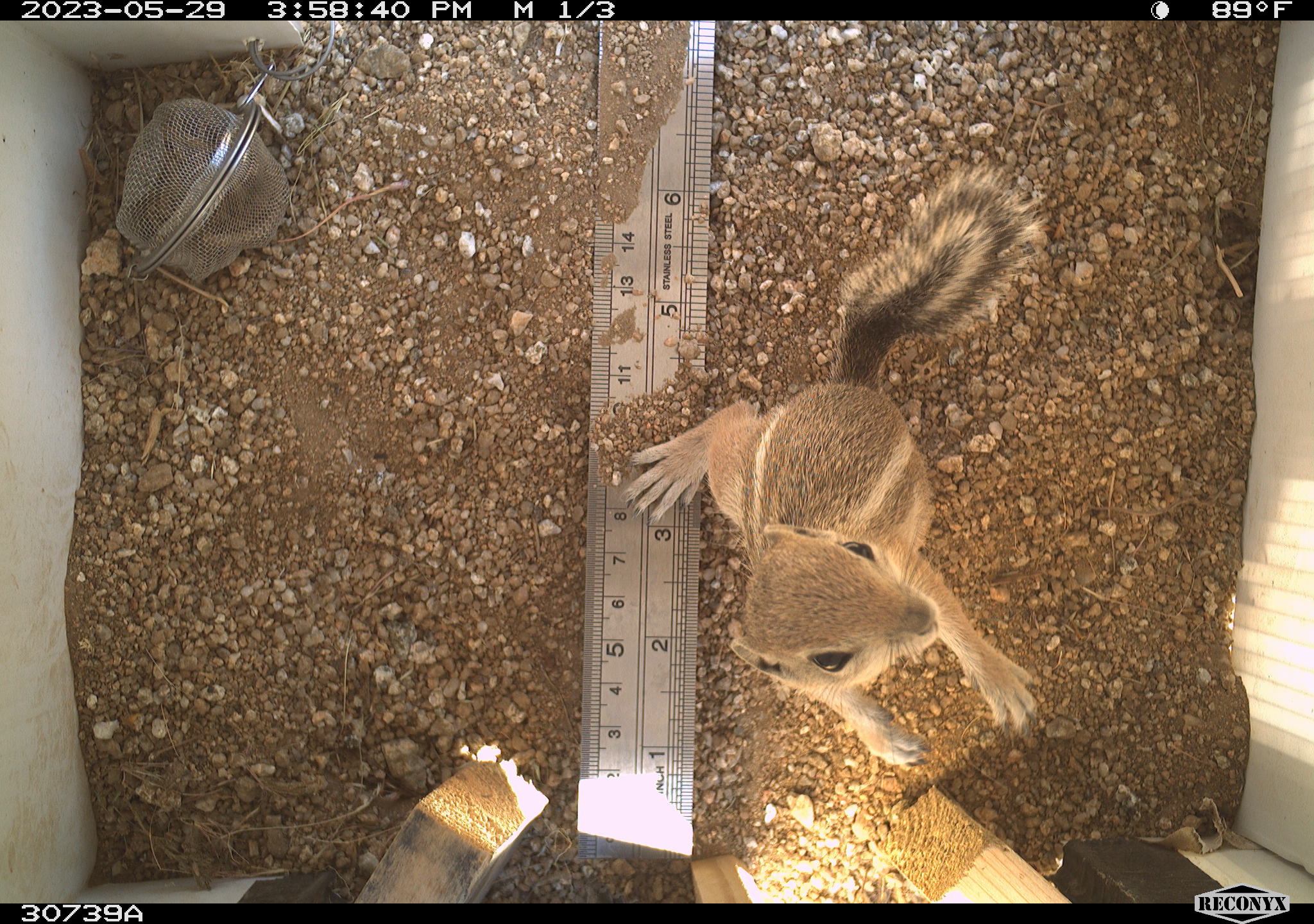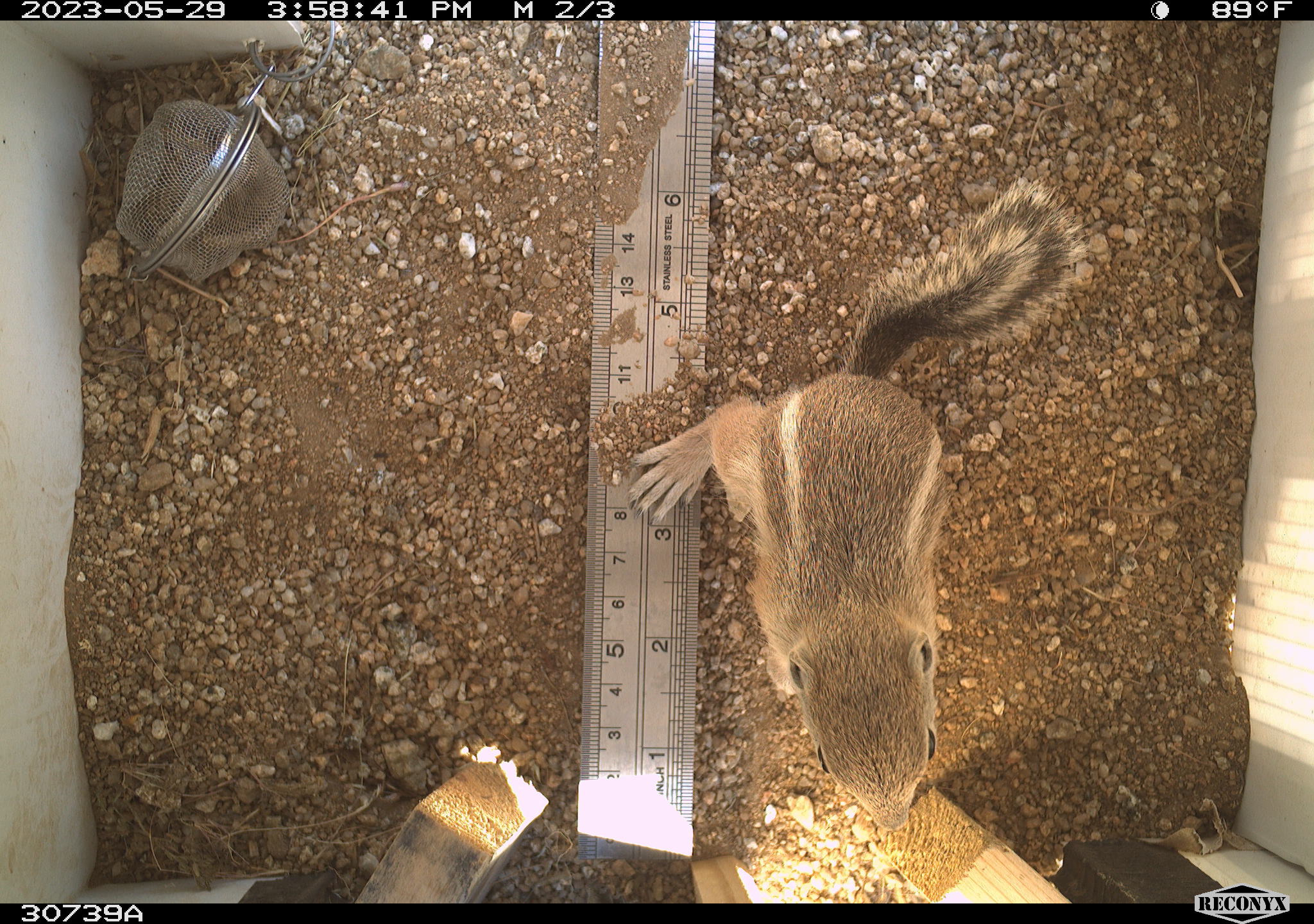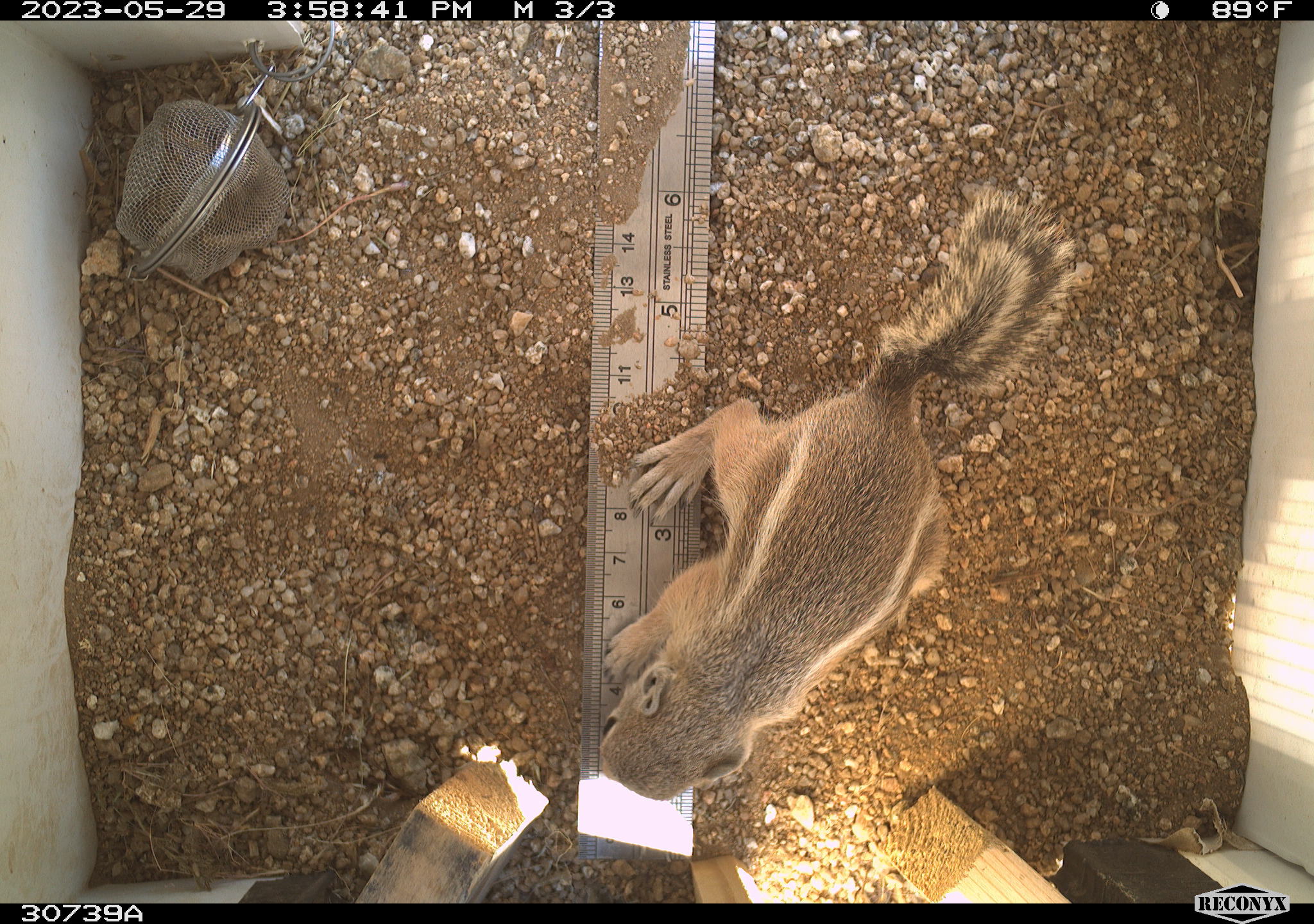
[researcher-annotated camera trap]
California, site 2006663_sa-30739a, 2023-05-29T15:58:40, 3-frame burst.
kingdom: Animalia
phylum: Chordata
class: Mammalia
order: Rodentia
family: Sciuridae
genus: Ammospermophilus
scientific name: Ammospermophilus leucurus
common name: white-tailed antelope squirrel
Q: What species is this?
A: White-tailed antelope squirrel (Ammospermophilus leucurus).